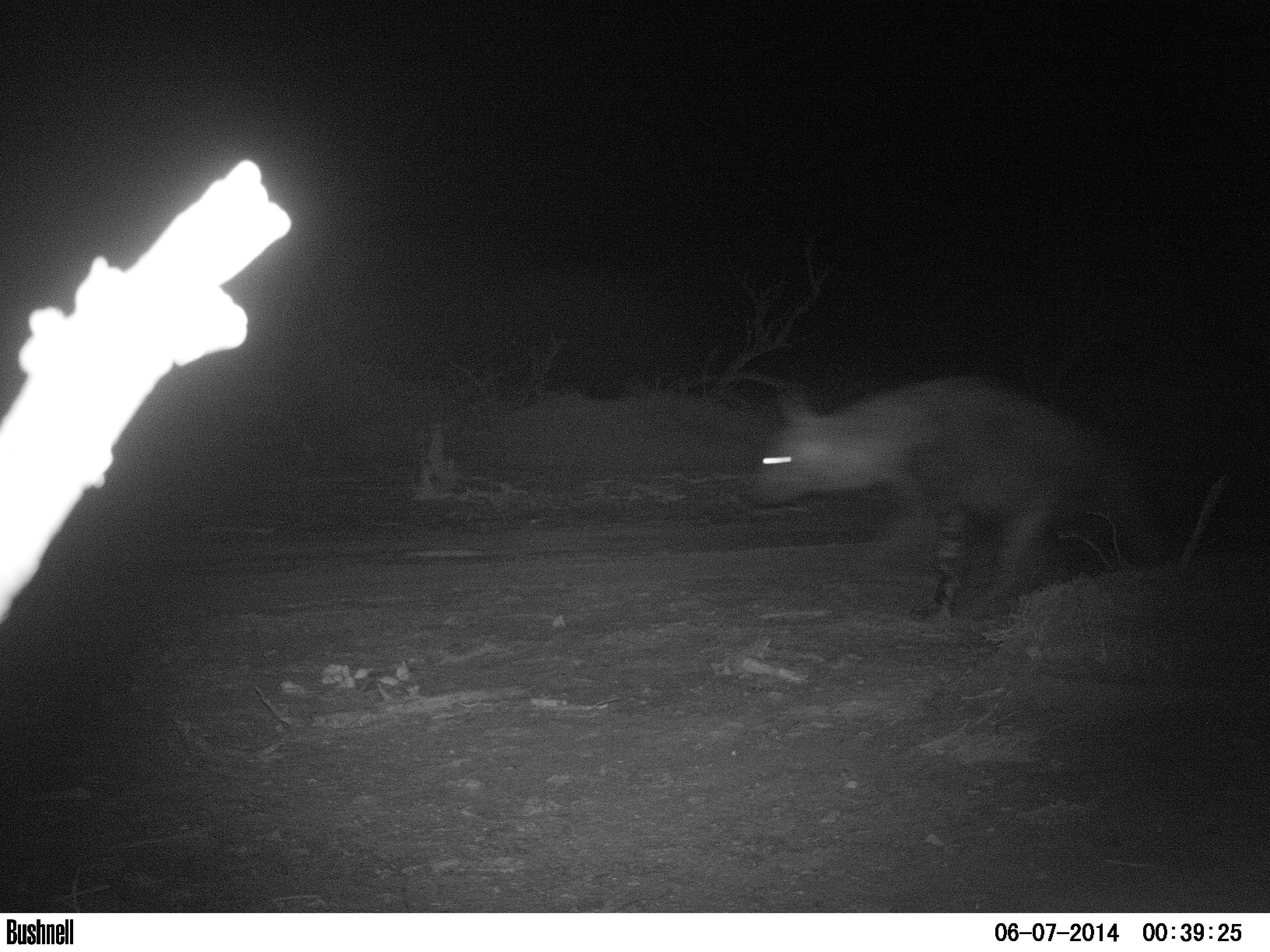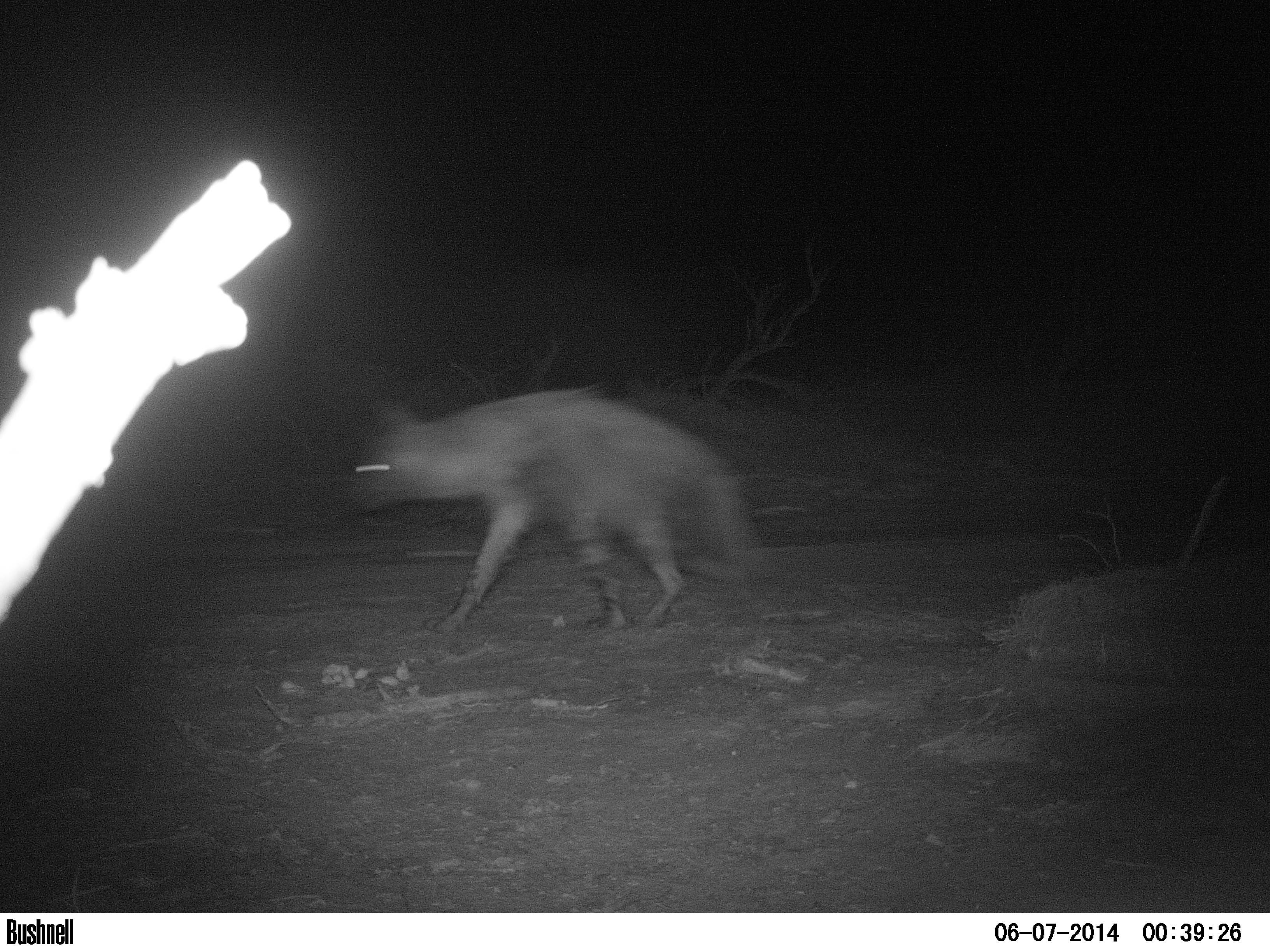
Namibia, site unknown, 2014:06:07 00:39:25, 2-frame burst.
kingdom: Animalia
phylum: Chordata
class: Mammalia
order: Carnivora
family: Hyaenidae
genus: Parahyaena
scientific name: Parahyaena brunnea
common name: brown hyena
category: hyaena brunnea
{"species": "hyaena brunnea (brown hyena) (Parahyaena brunnea)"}